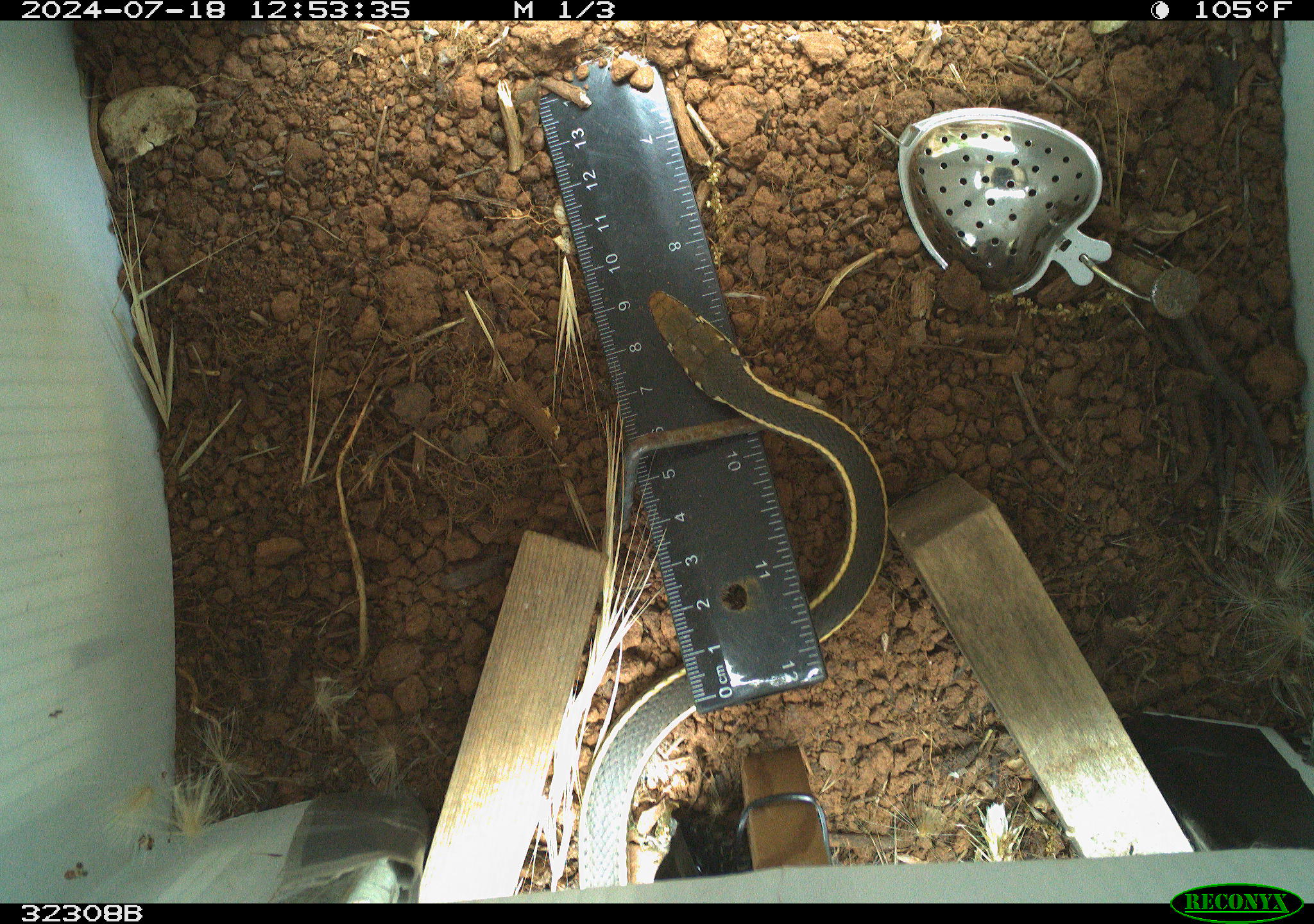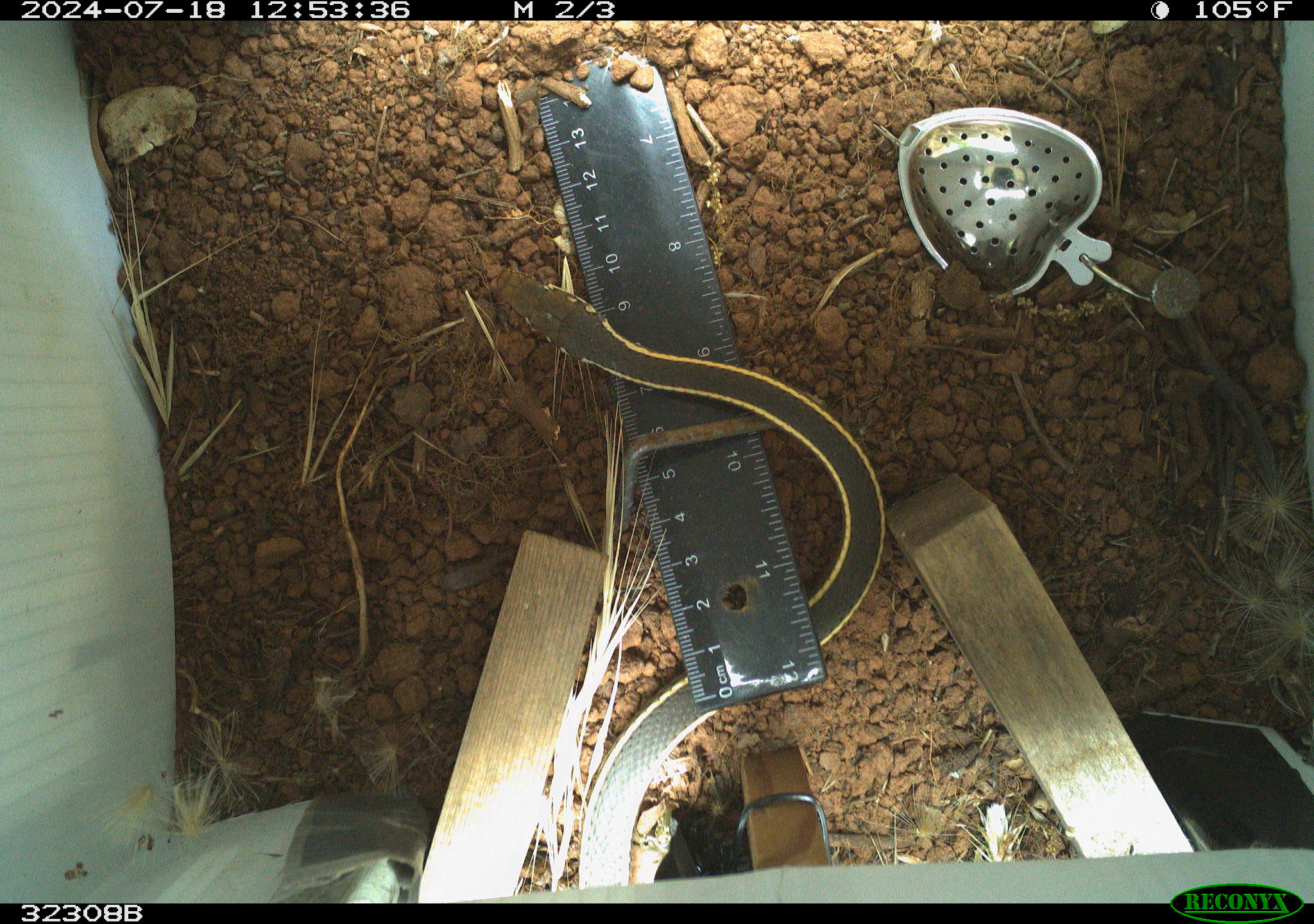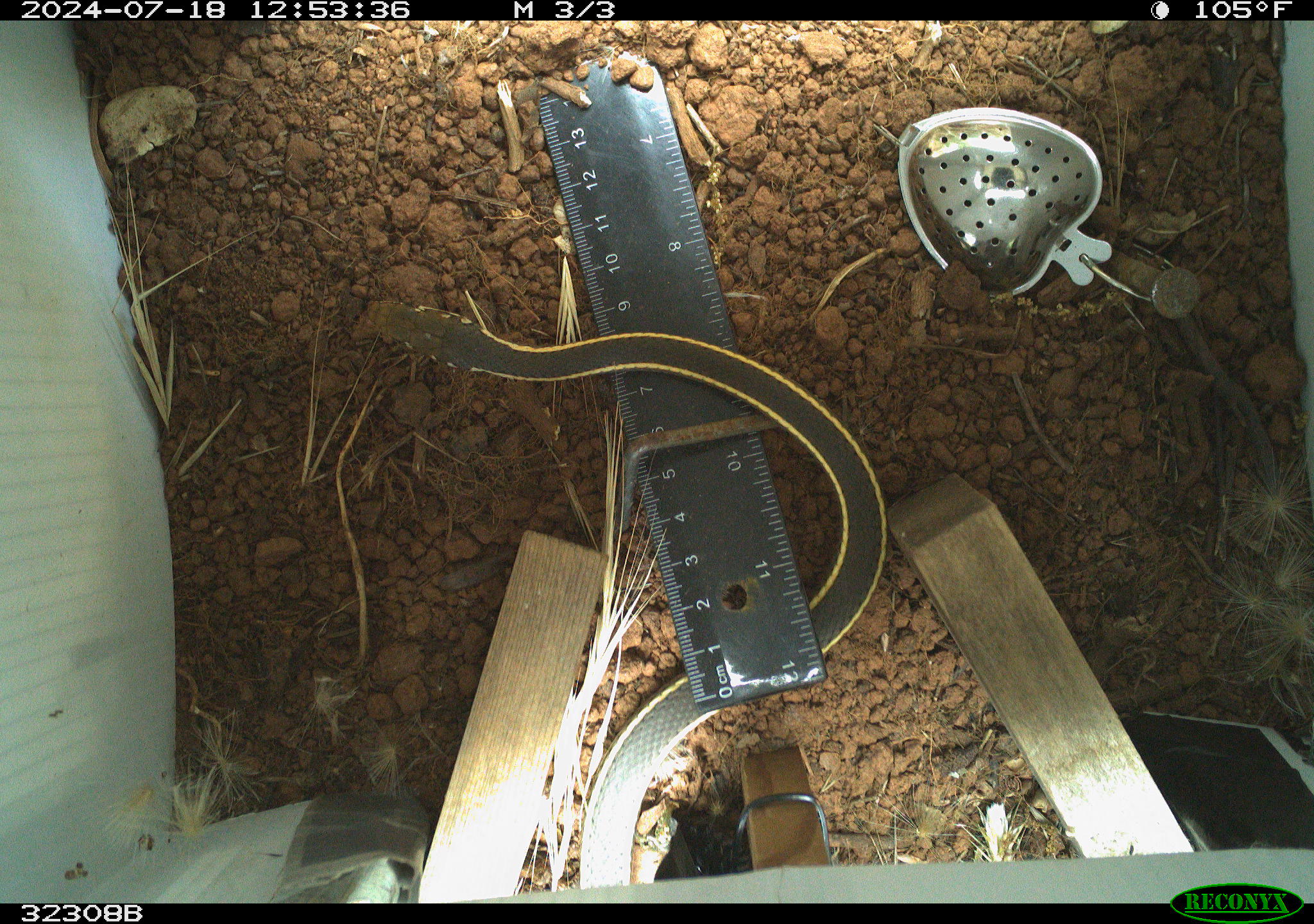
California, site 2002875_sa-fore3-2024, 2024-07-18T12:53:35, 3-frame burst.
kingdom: Animalia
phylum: Chordata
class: Reptilia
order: Squamata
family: Colubridae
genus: Masticophis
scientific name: Masticophis lateralis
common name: striped racer